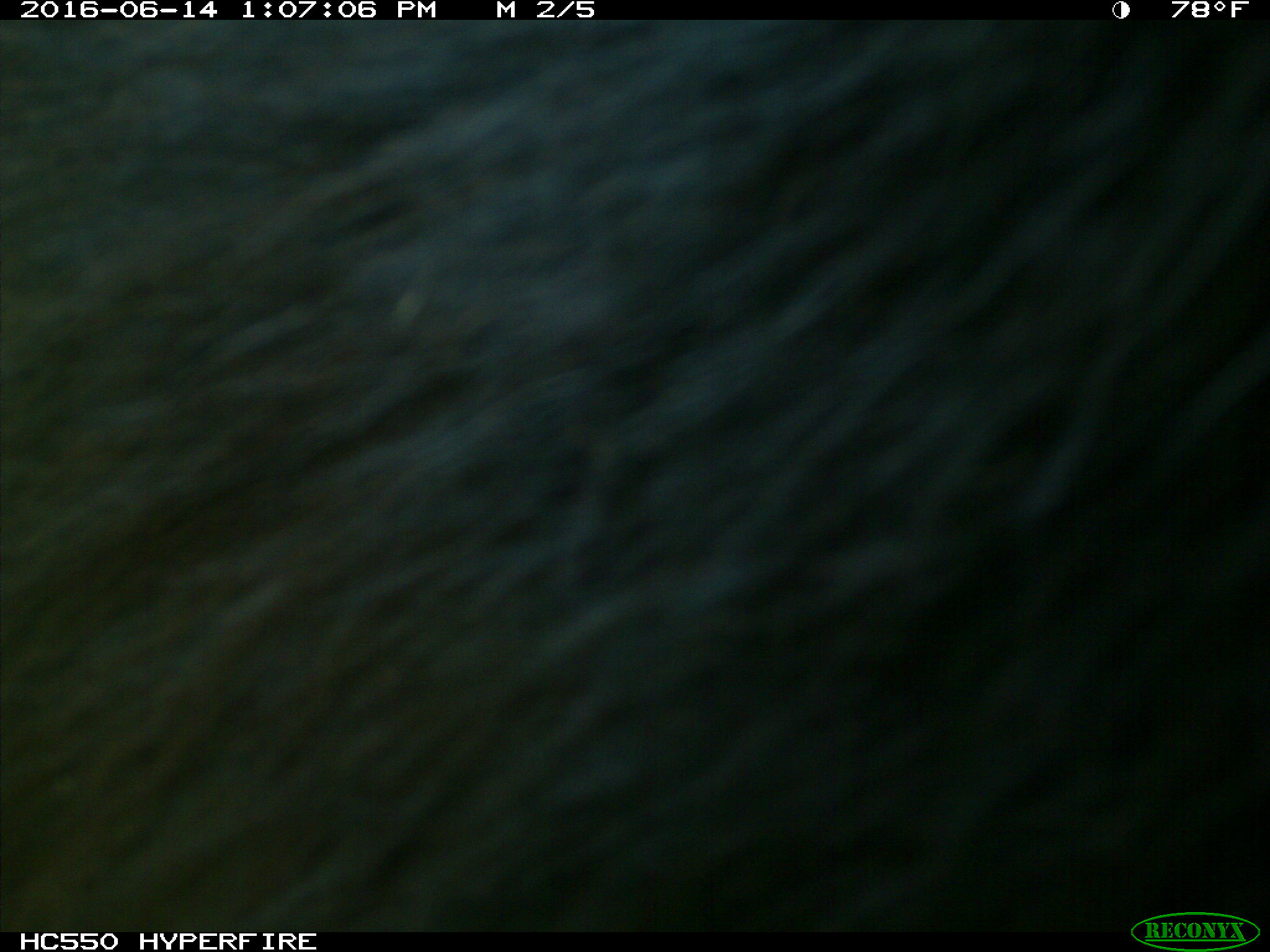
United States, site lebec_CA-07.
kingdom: Animalia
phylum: Chordata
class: Mammalia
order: Carnivora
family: Ursidae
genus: Ursus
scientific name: Ursus americanus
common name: american black bear